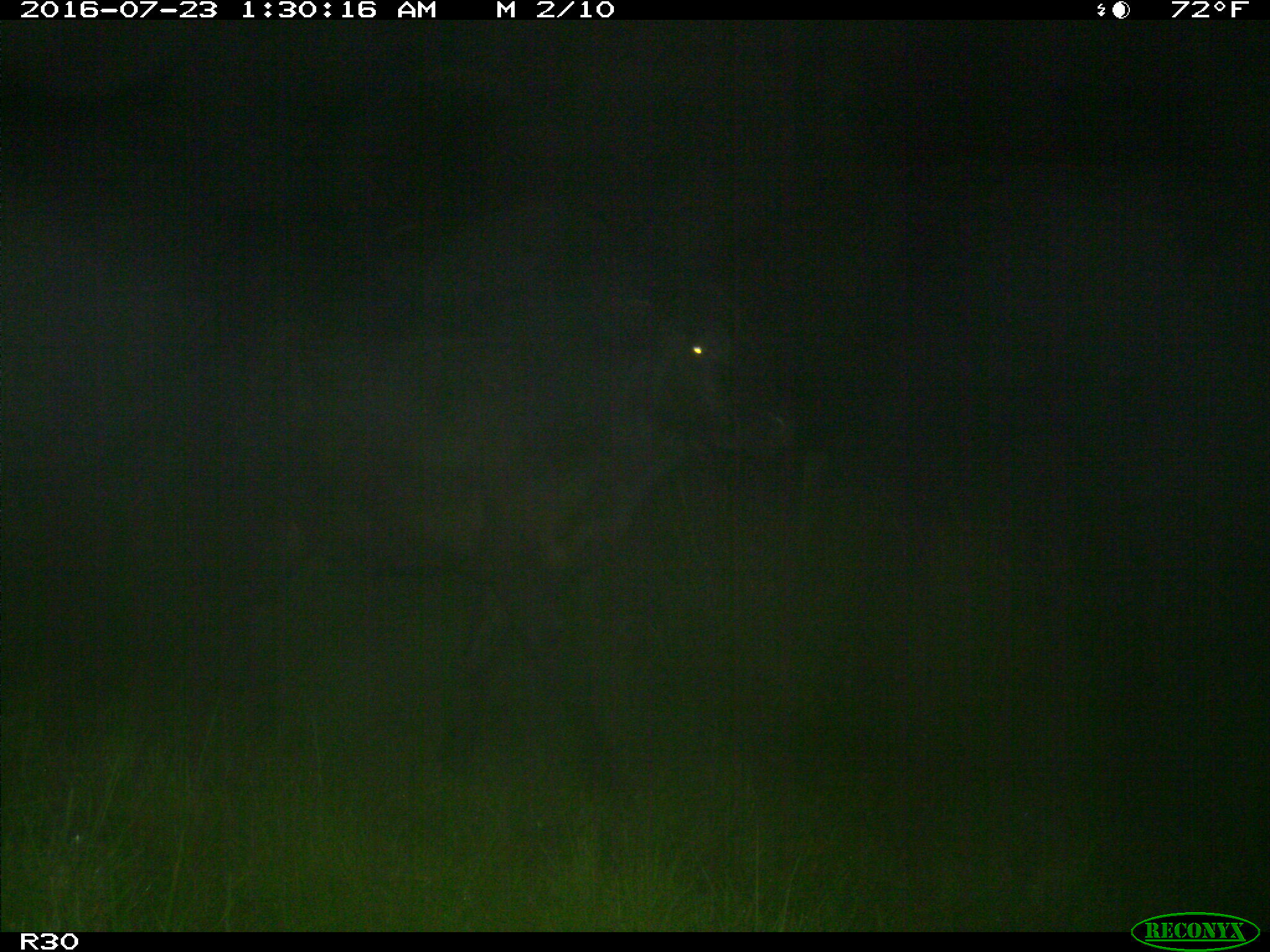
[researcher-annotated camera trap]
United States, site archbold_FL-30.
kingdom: Animalia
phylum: Chordata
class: Mammalia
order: Artiodactyla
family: Bovidae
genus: Bos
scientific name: Bos taurus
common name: domestic cow